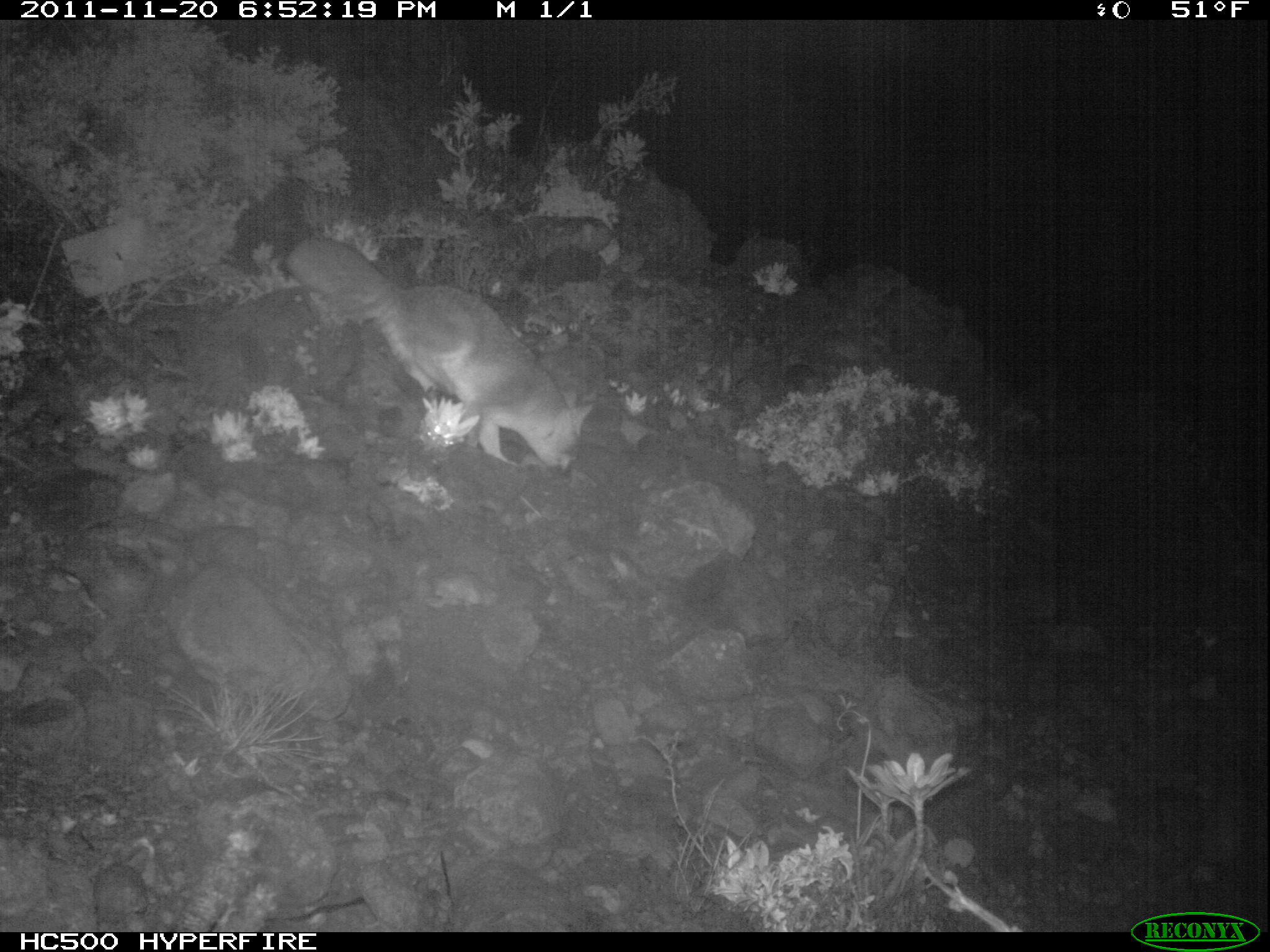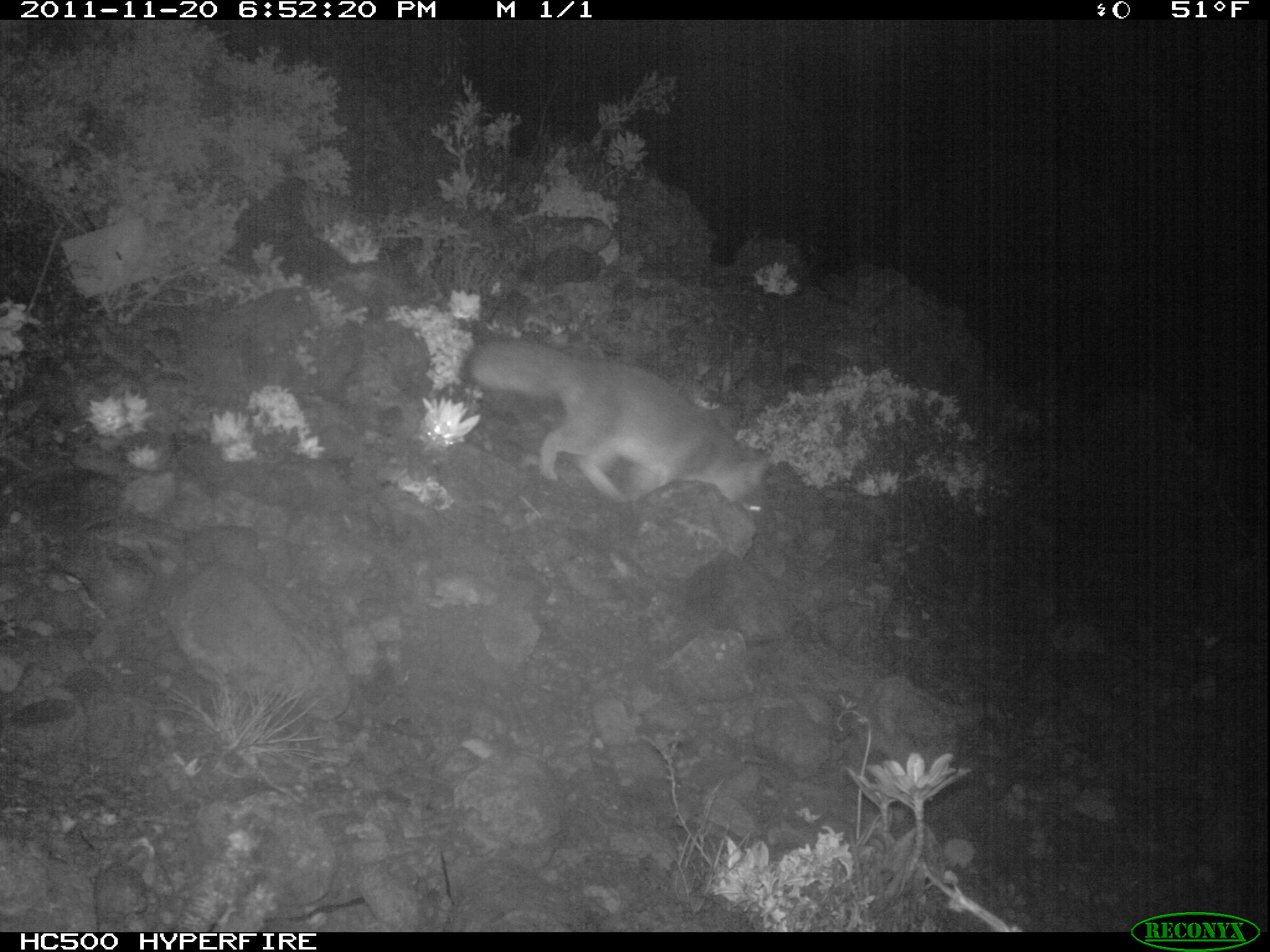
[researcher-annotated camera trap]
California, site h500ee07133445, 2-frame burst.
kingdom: Animalia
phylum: Chordata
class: Mammalia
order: Carnivora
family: Canidae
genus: Urocyon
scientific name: Urocyon littoralis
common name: island fox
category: fox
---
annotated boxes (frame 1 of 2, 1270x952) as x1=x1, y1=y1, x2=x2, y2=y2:
fox: x1=285, y1=236, x2=596, y2=472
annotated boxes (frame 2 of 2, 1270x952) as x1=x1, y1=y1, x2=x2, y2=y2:
fox: x1=464, y1=339, x2=768, y2=524